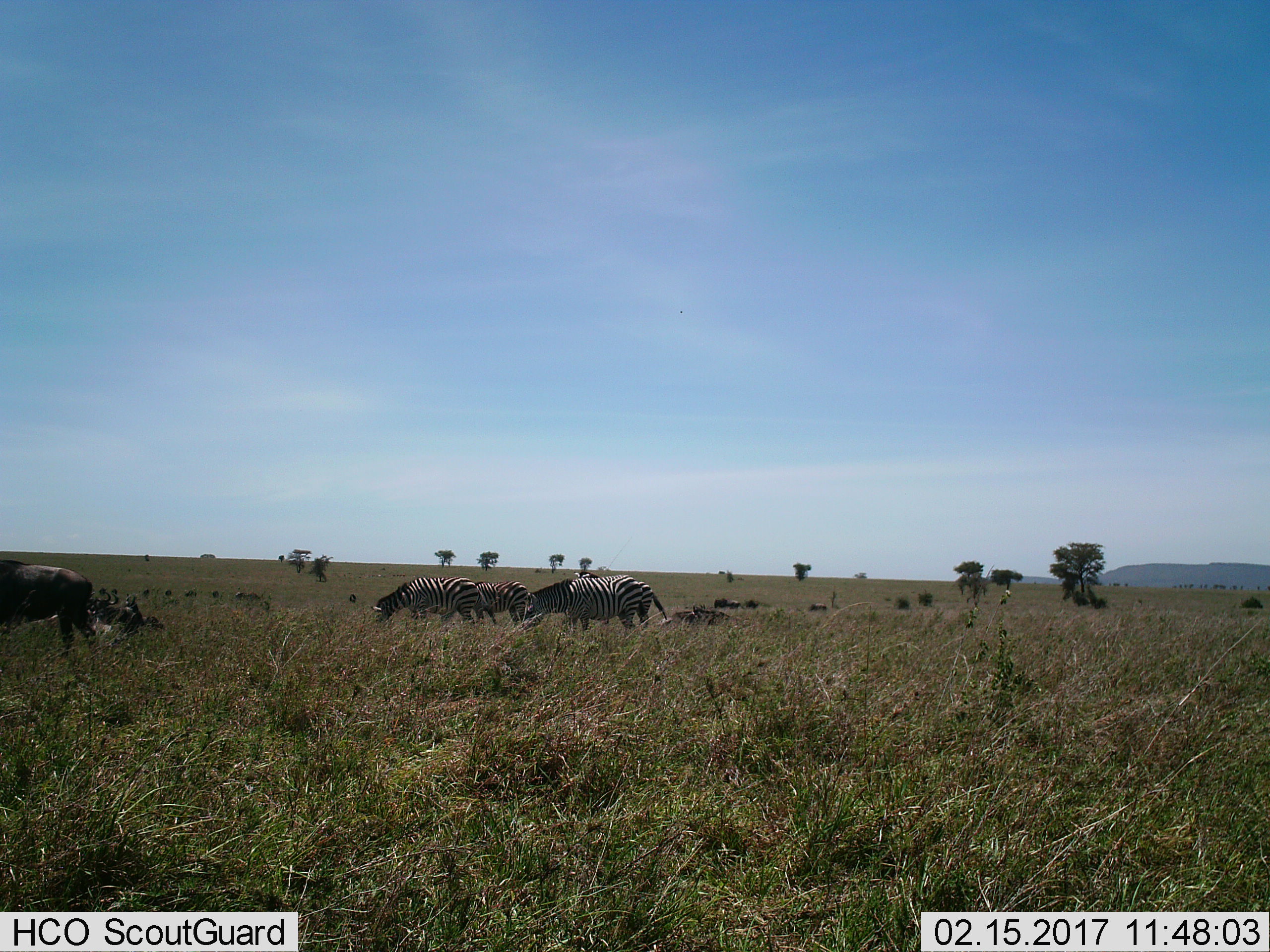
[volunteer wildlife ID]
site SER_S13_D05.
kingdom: Animalia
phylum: Chordata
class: Mammalia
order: Artiodactyla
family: Bovidae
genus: Connochaetes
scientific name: Connochaetes taurinus taurinus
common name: blue wildebeest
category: wildebeestblue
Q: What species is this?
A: Wildebeestblue (blue wildebeest) (Connochaetes taurinus taurinus).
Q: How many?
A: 11-50.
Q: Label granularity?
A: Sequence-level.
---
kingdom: Animalia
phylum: Chordata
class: Mammalia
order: Perissodactyla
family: Equidae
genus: Equus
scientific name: Equus quagga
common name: plains zebra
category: zebraplains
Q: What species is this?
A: Zebraplains (plains zebra) (Equus quagga).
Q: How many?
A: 4.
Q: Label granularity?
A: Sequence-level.